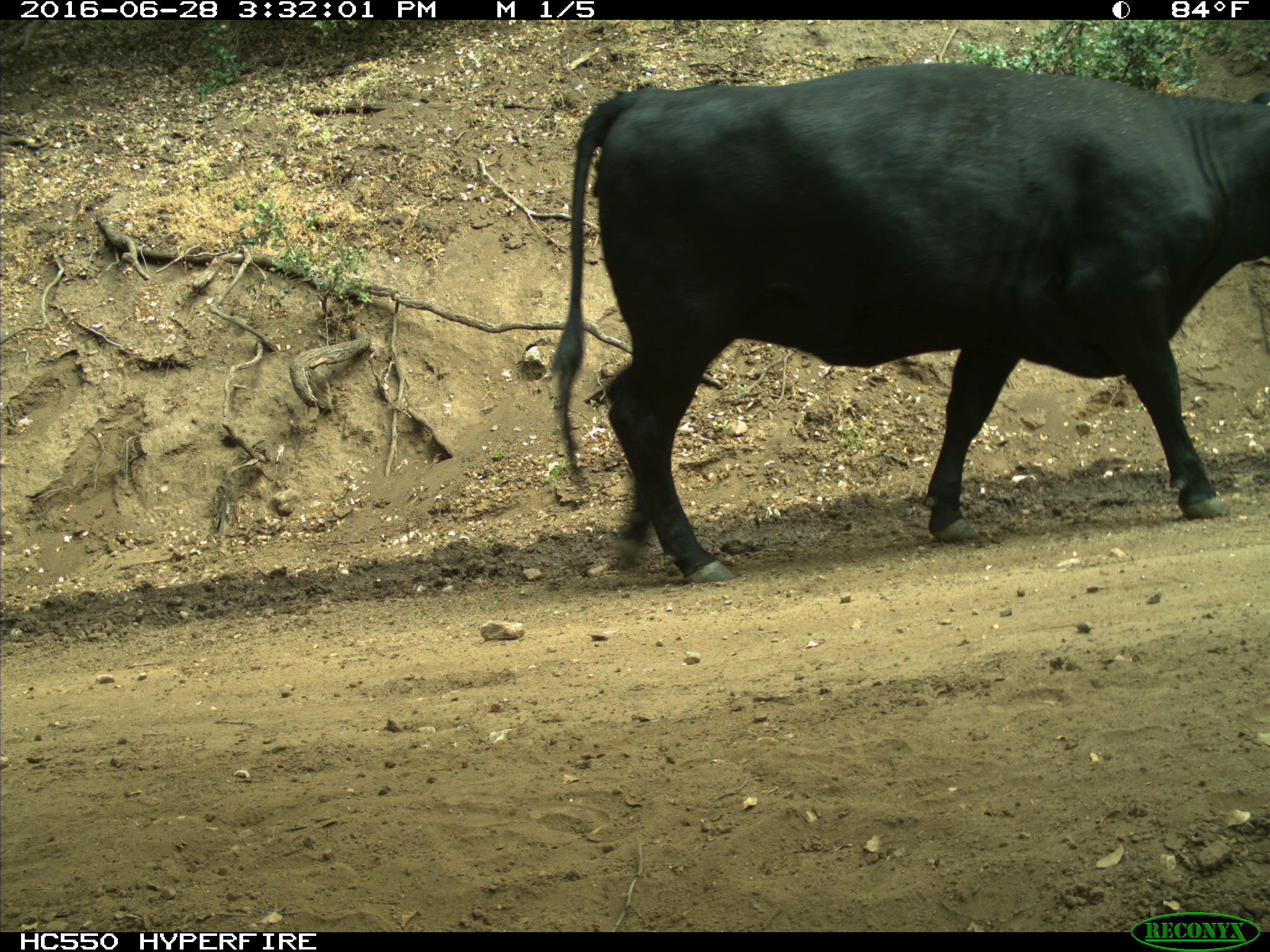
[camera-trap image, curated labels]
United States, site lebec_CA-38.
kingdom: Animalia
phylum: Chordata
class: Mammalia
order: Artiodactyla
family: Bovidae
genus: Bos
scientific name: Bos taurus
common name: domestic cow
Bos taurus (domestic cow).